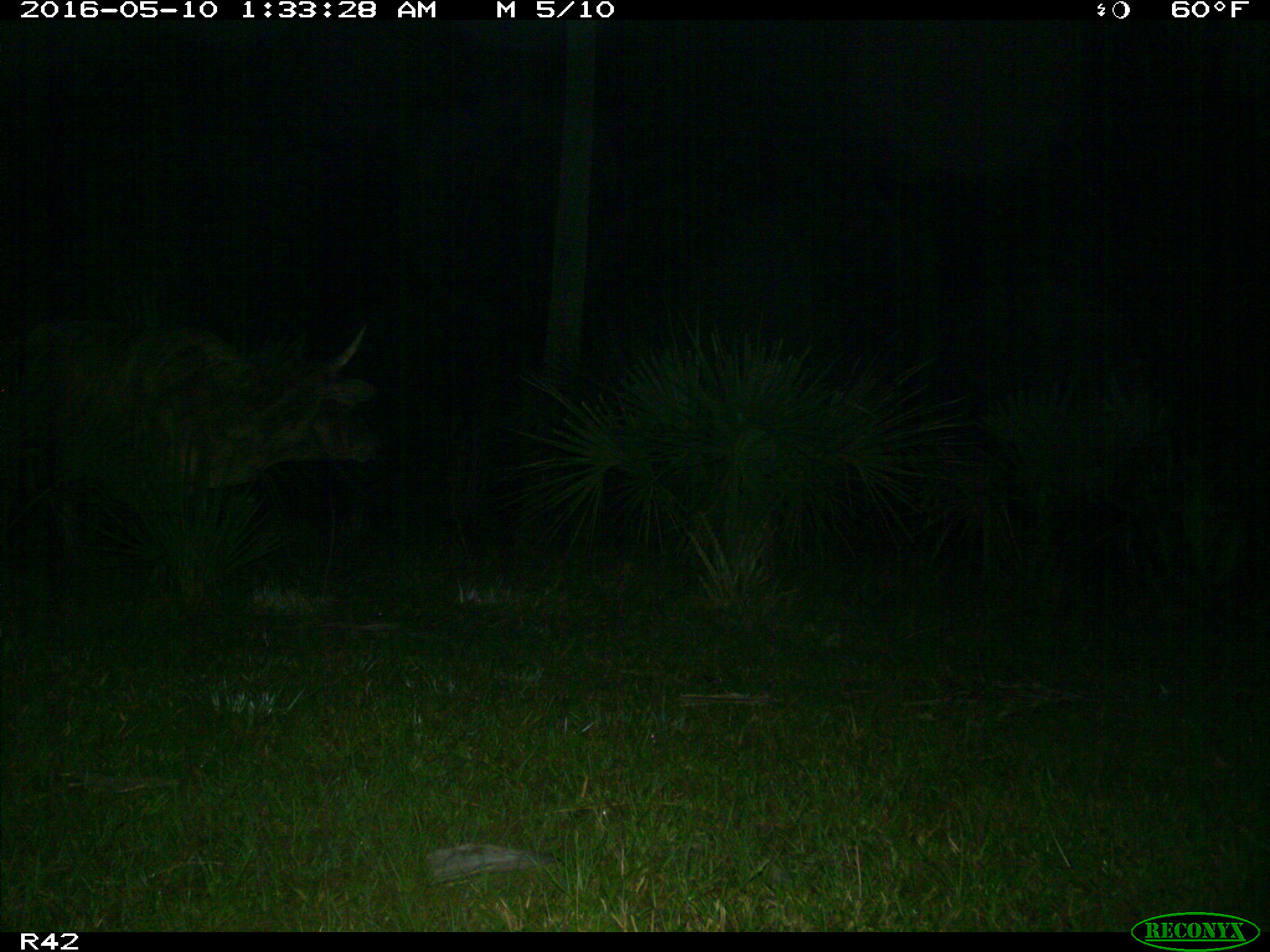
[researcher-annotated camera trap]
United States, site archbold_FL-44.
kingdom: Animalia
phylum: Chordata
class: Mammalia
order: Artiodactyla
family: Bovidae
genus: Bos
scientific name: Bos taurus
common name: domestic cow